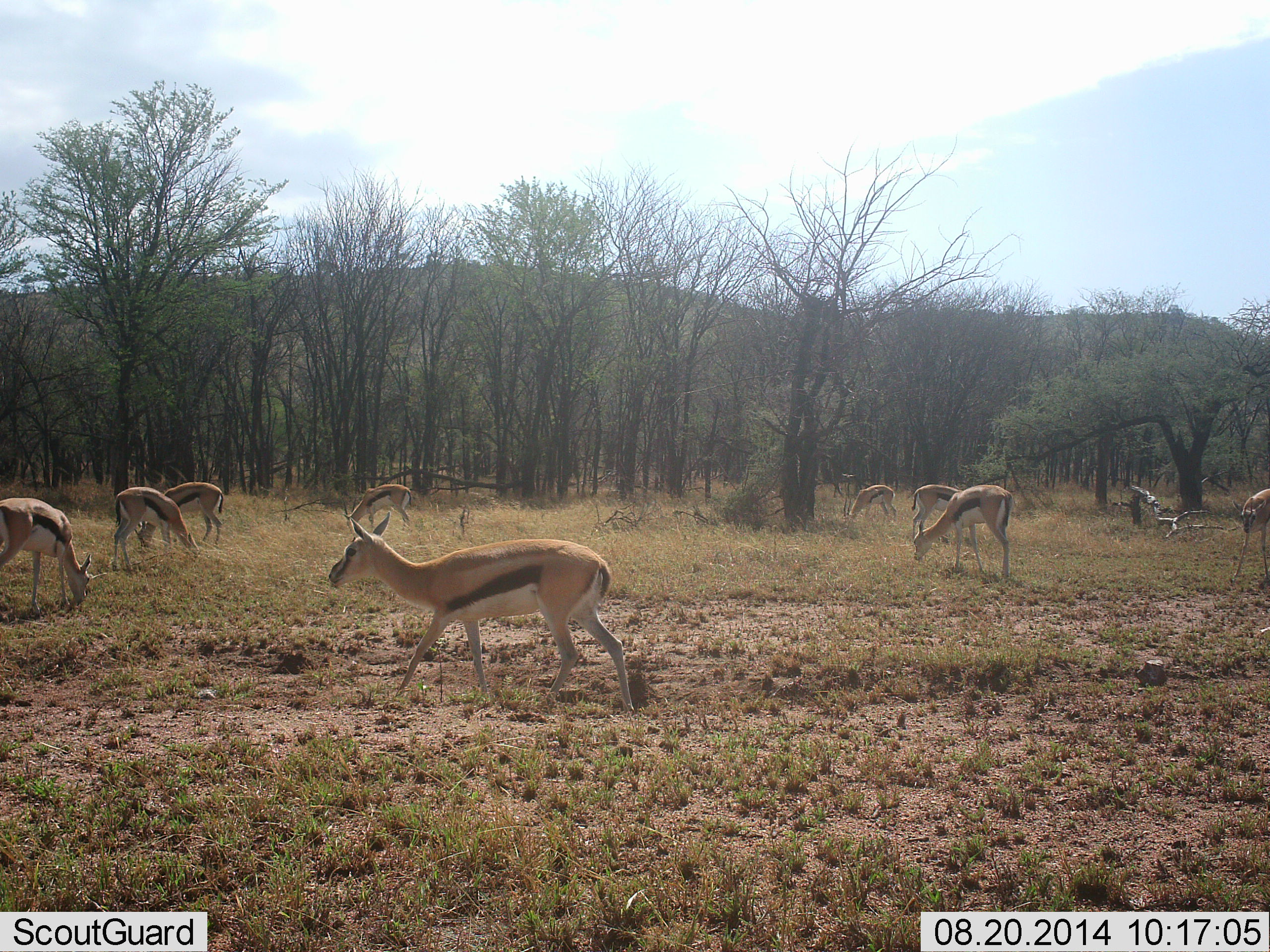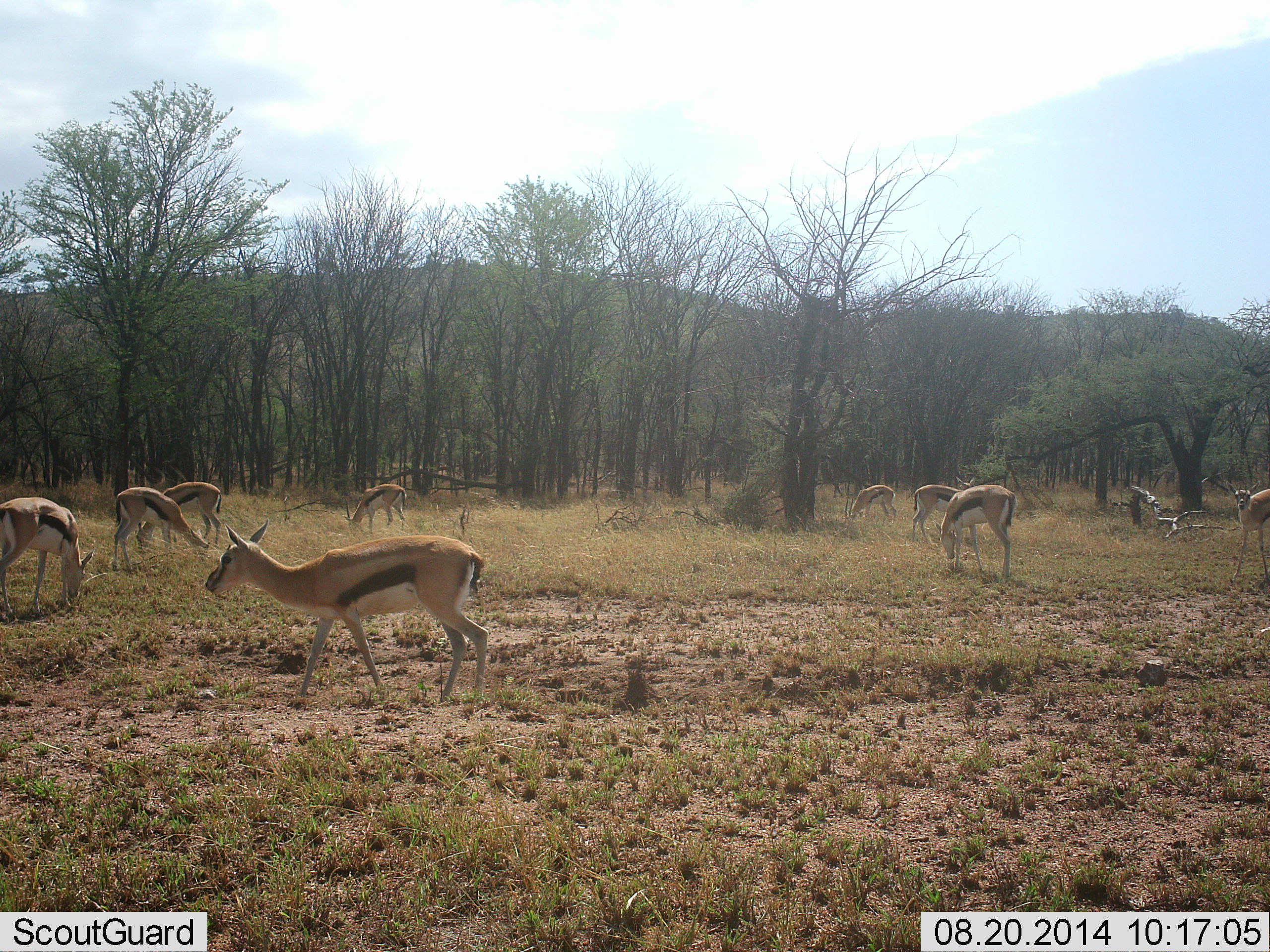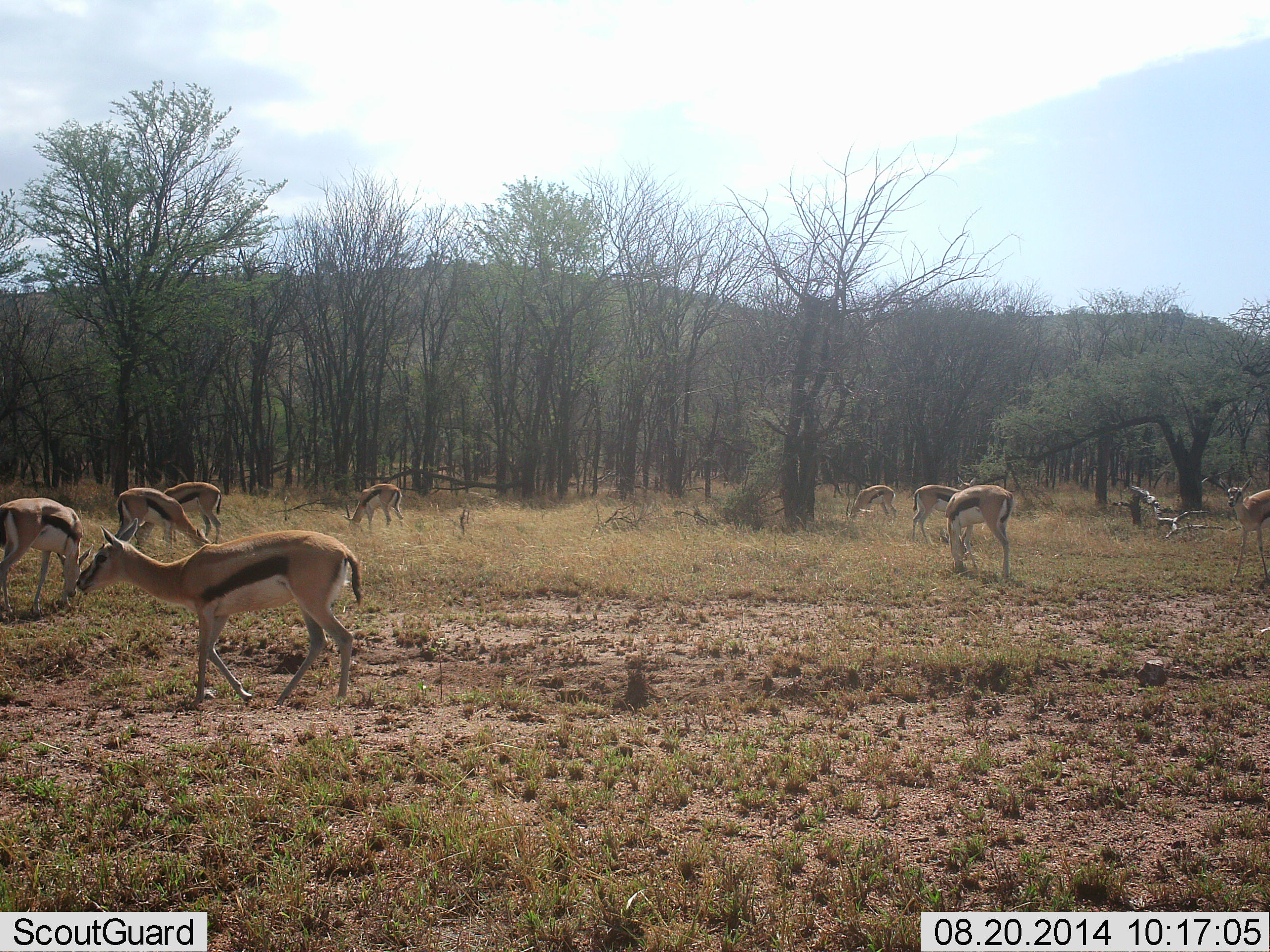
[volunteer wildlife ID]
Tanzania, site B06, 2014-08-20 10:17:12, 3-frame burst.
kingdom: Animalia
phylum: Chordata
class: Mammalia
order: Artiodactyla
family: Bovidae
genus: Eudorcas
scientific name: Eudorcas thomsonii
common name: thomson's gazelle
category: gazellethomsons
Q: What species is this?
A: Gazellethomsons (thomson's gazelle) (Eudorcas thomsonii).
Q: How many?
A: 9.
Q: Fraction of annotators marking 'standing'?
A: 55%.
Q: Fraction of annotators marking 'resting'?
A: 0%.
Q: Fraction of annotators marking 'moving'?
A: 91%.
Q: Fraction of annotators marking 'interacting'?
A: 0%.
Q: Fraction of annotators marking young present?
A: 9%.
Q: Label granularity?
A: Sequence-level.